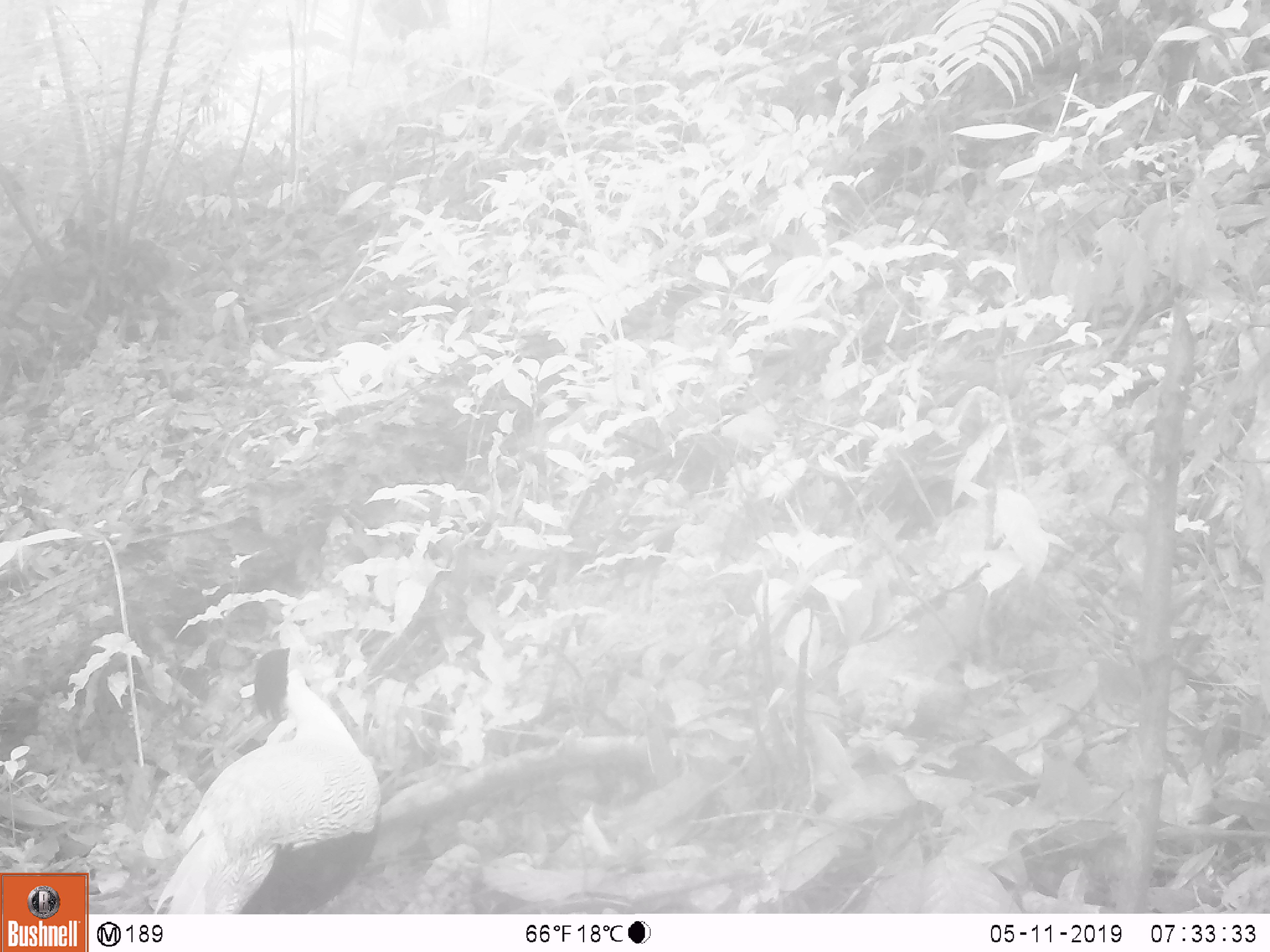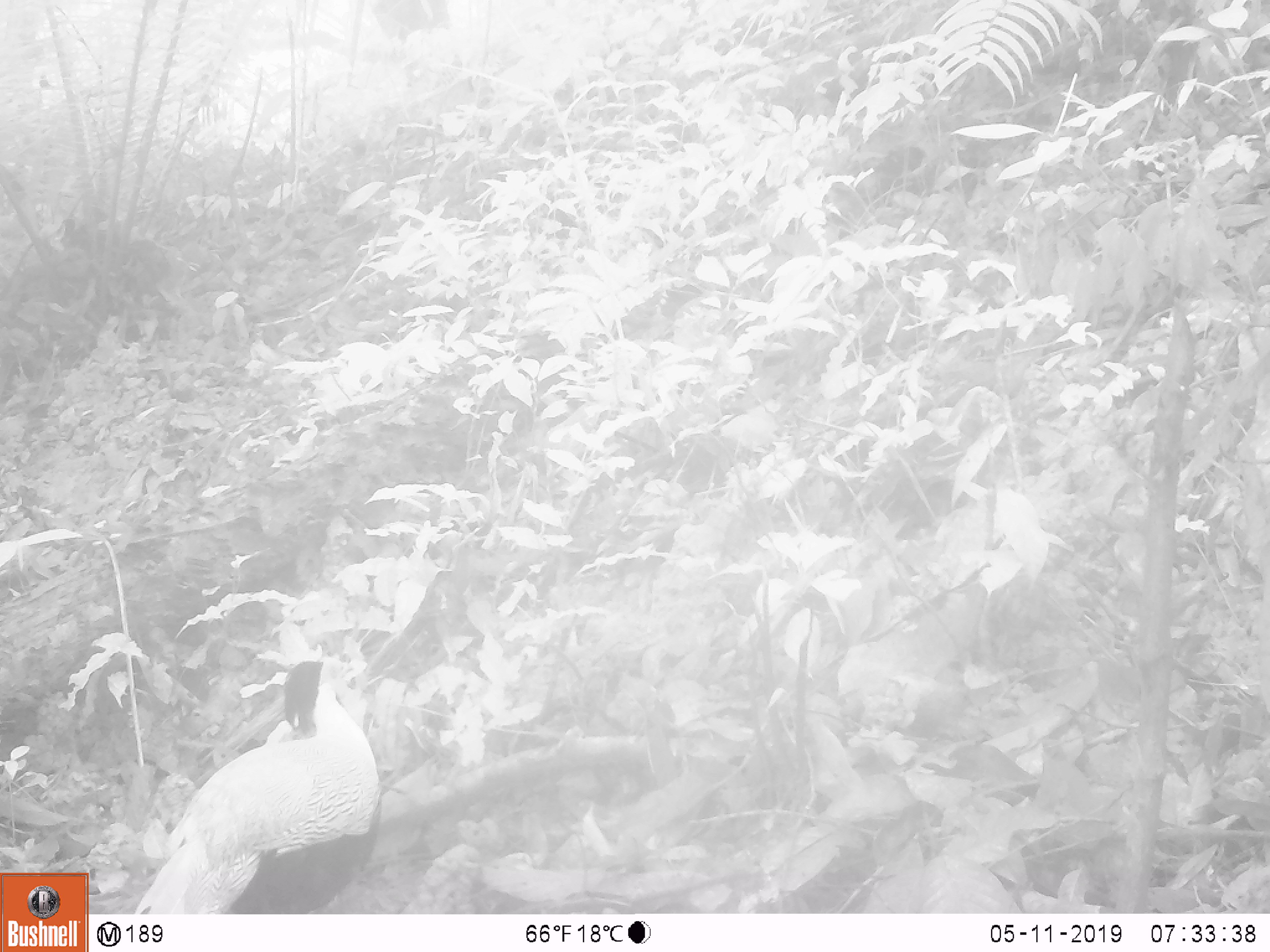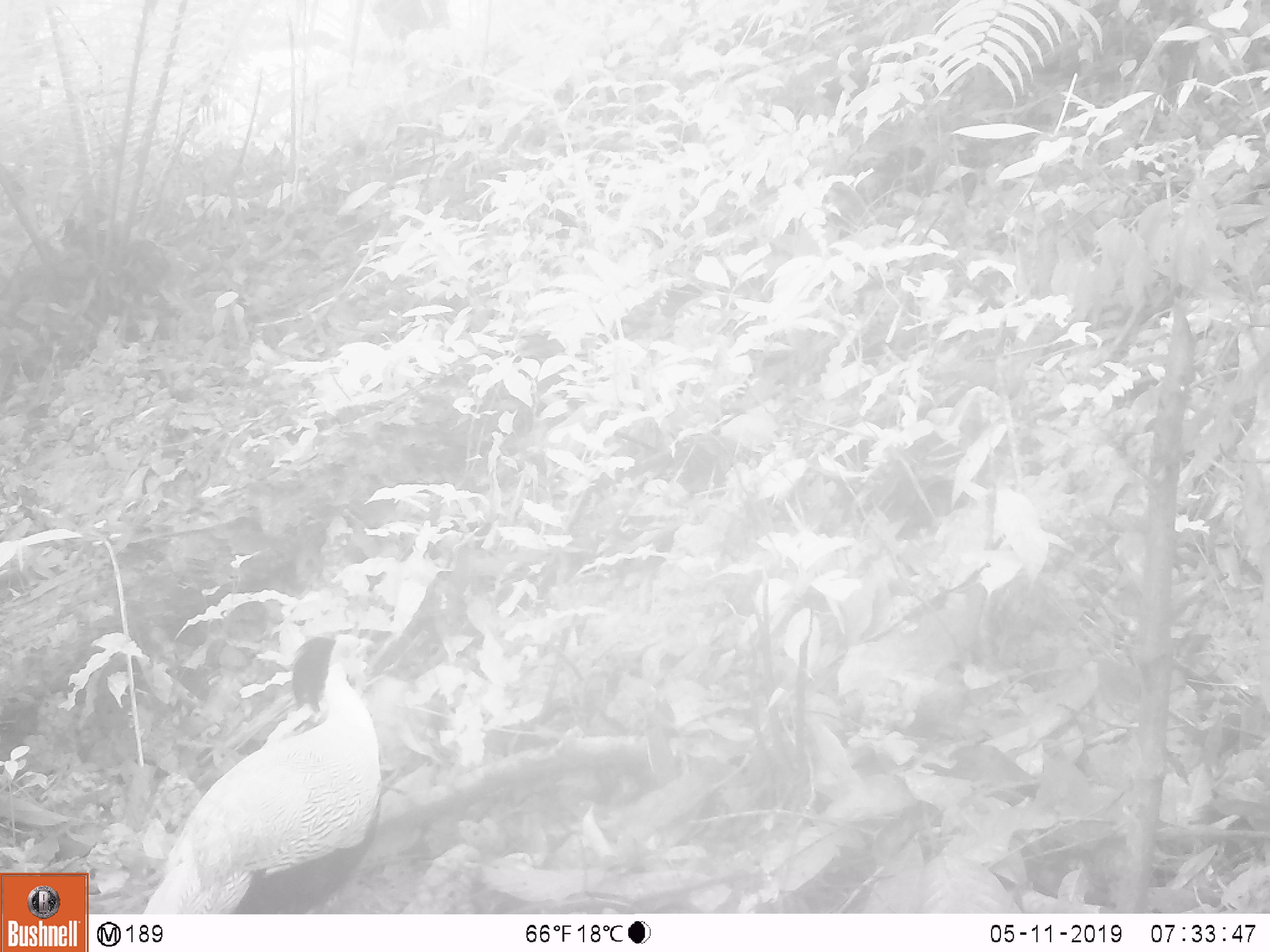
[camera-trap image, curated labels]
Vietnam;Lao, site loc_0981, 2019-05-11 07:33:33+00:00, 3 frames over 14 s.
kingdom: Animalia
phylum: Chordata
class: Aves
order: Galliformes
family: Phasianidae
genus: Lophura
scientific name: Lophura nycthemera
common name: silver pheasant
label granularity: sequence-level